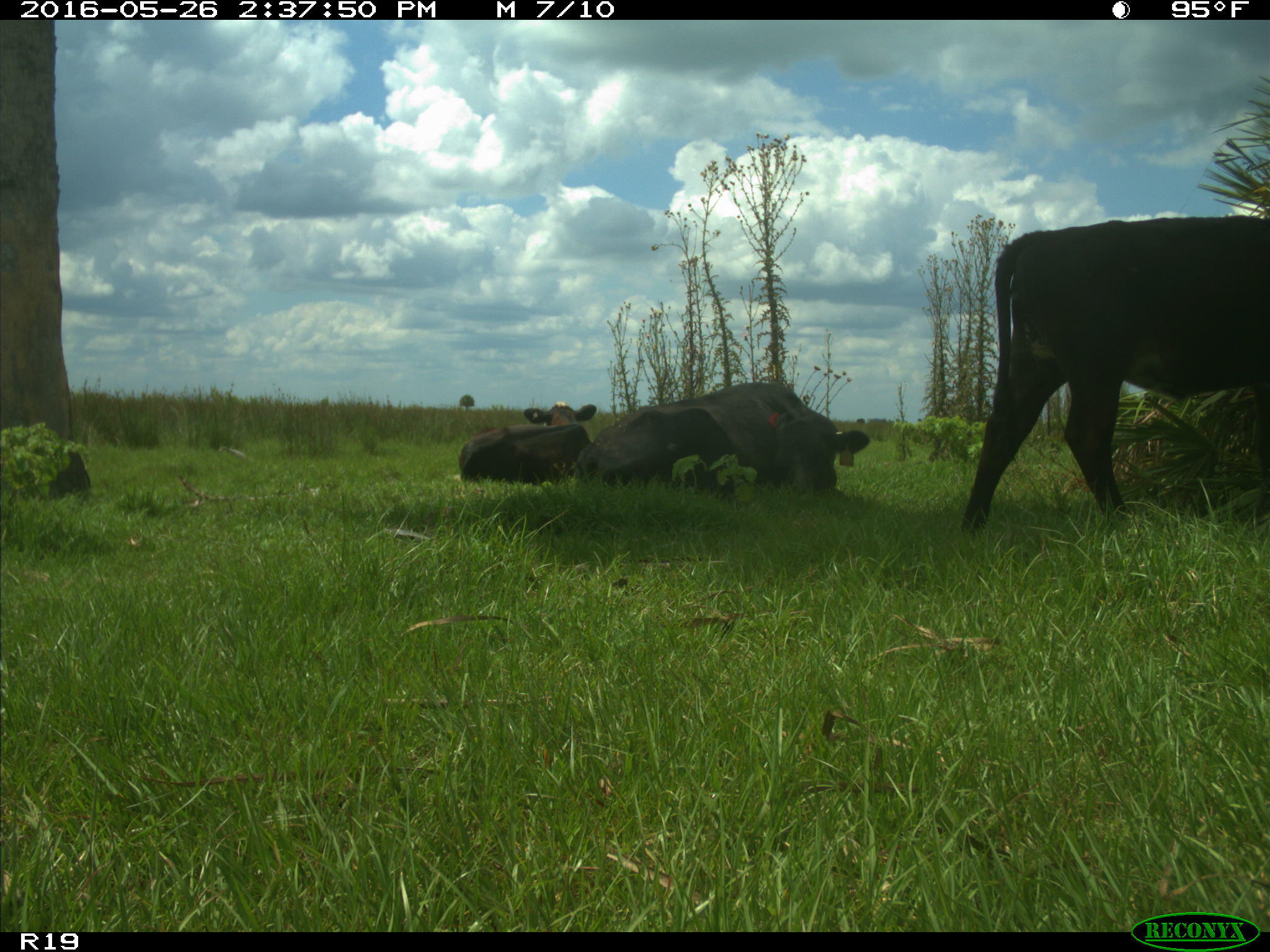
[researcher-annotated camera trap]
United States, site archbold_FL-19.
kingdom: Animalia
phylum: Chordata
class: Mammalia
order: Artiodactyla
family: Bovidae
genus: Bos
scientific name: Bos taurus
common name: domestic cow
Bos taurus (domestic cow).